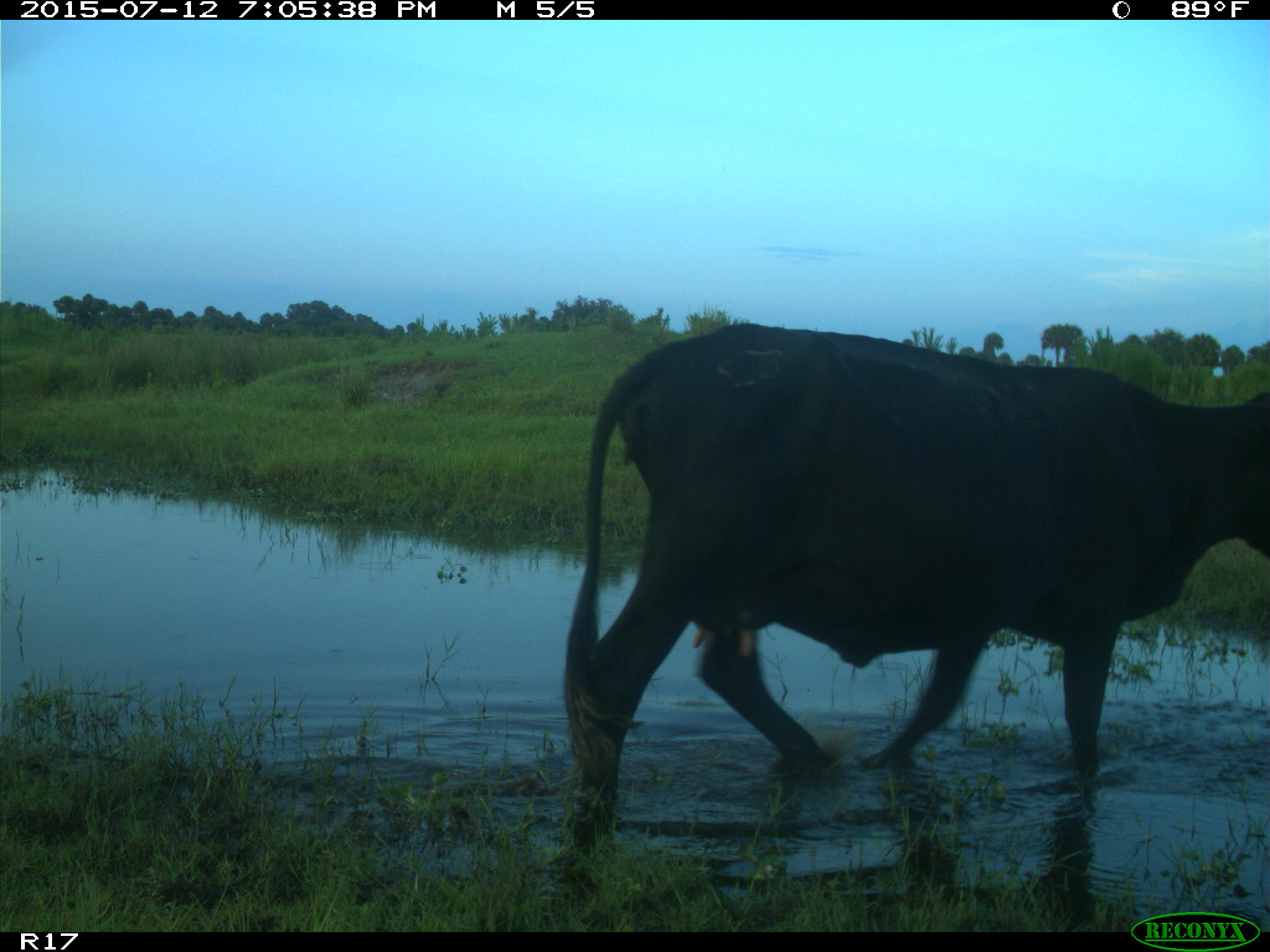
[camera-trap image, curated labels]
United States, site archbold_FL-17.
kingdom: Animalia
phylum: Chordata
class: Mammalia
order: Artiodactyla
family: Bovidae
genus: Bos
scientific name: Bos taurus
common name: domestic cow